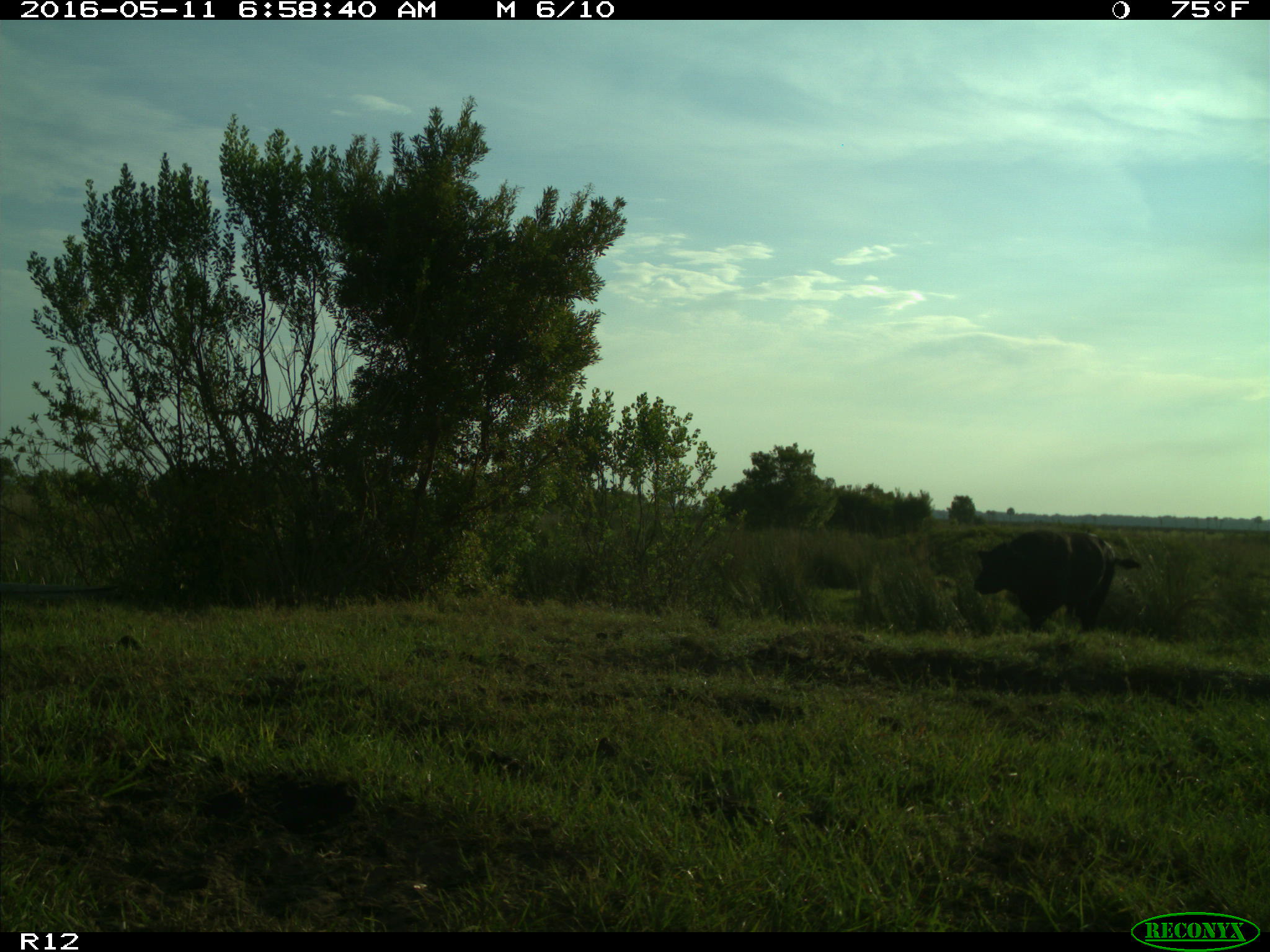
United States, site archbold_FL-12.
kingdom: Animalia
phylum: Chordata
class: Mammalia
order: Artiodactyla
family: Bovidae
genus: Bos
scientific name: Bos taurus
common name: domestic cow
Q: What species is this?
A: Bos taurus (domestic cow).